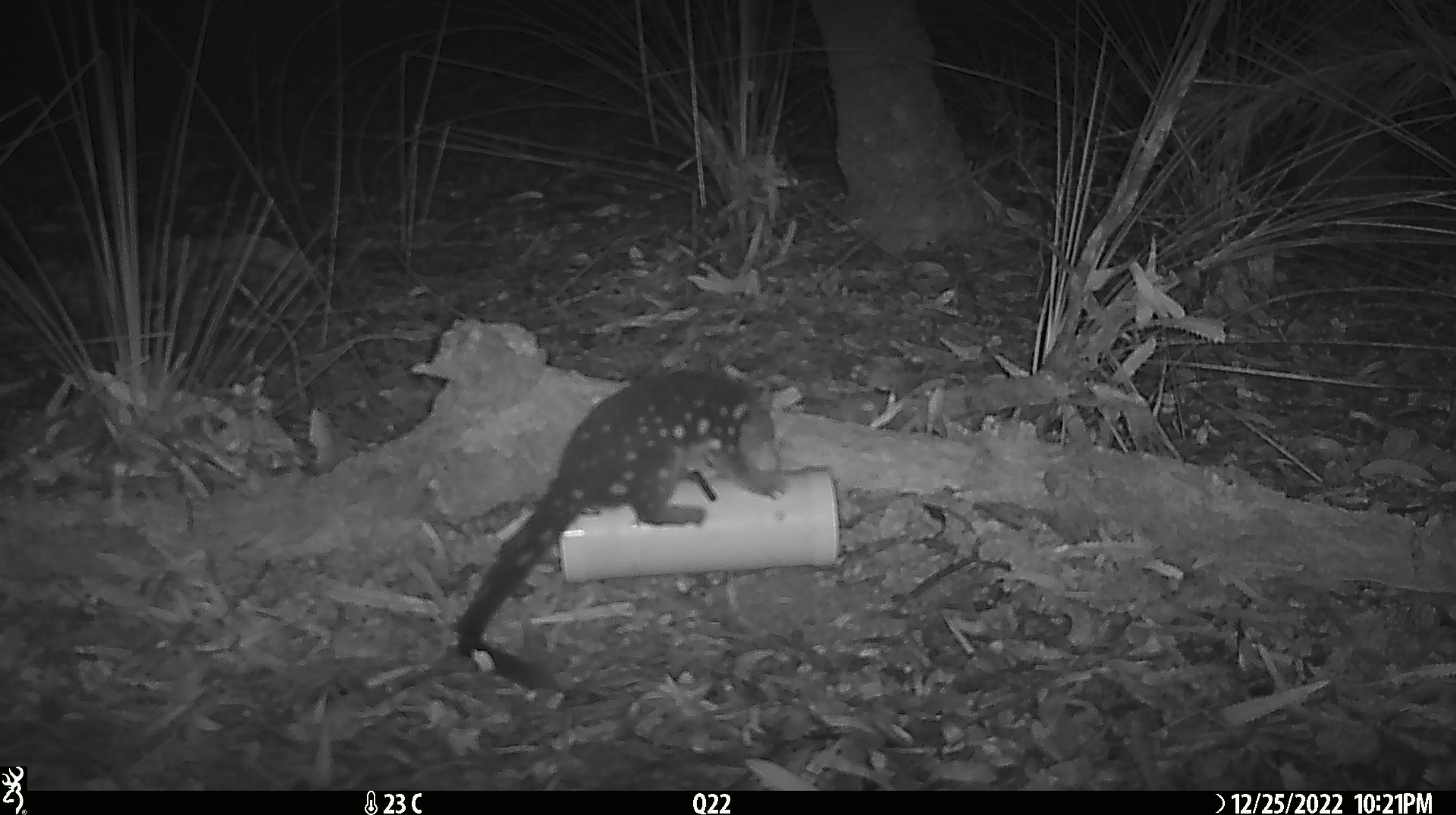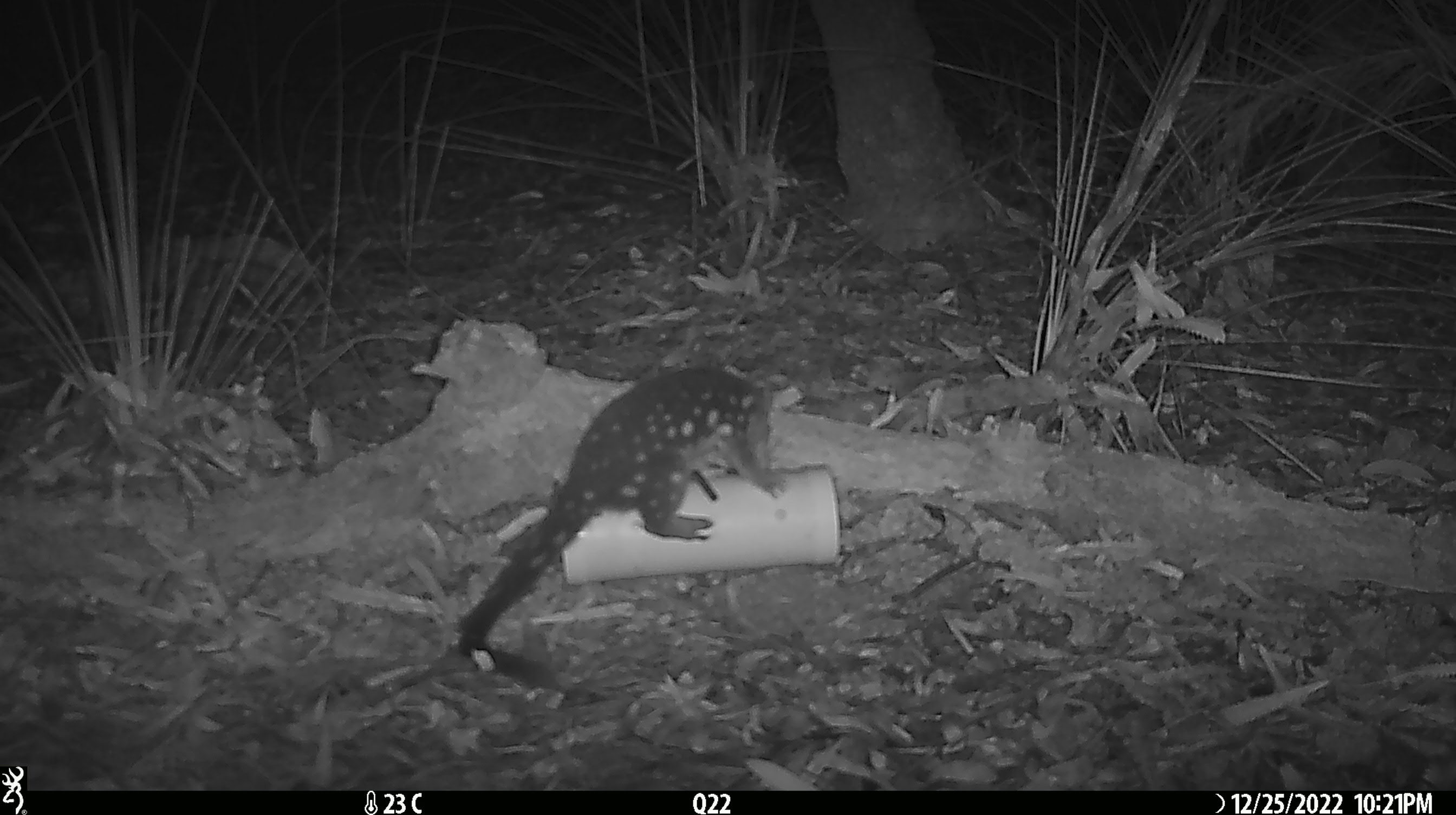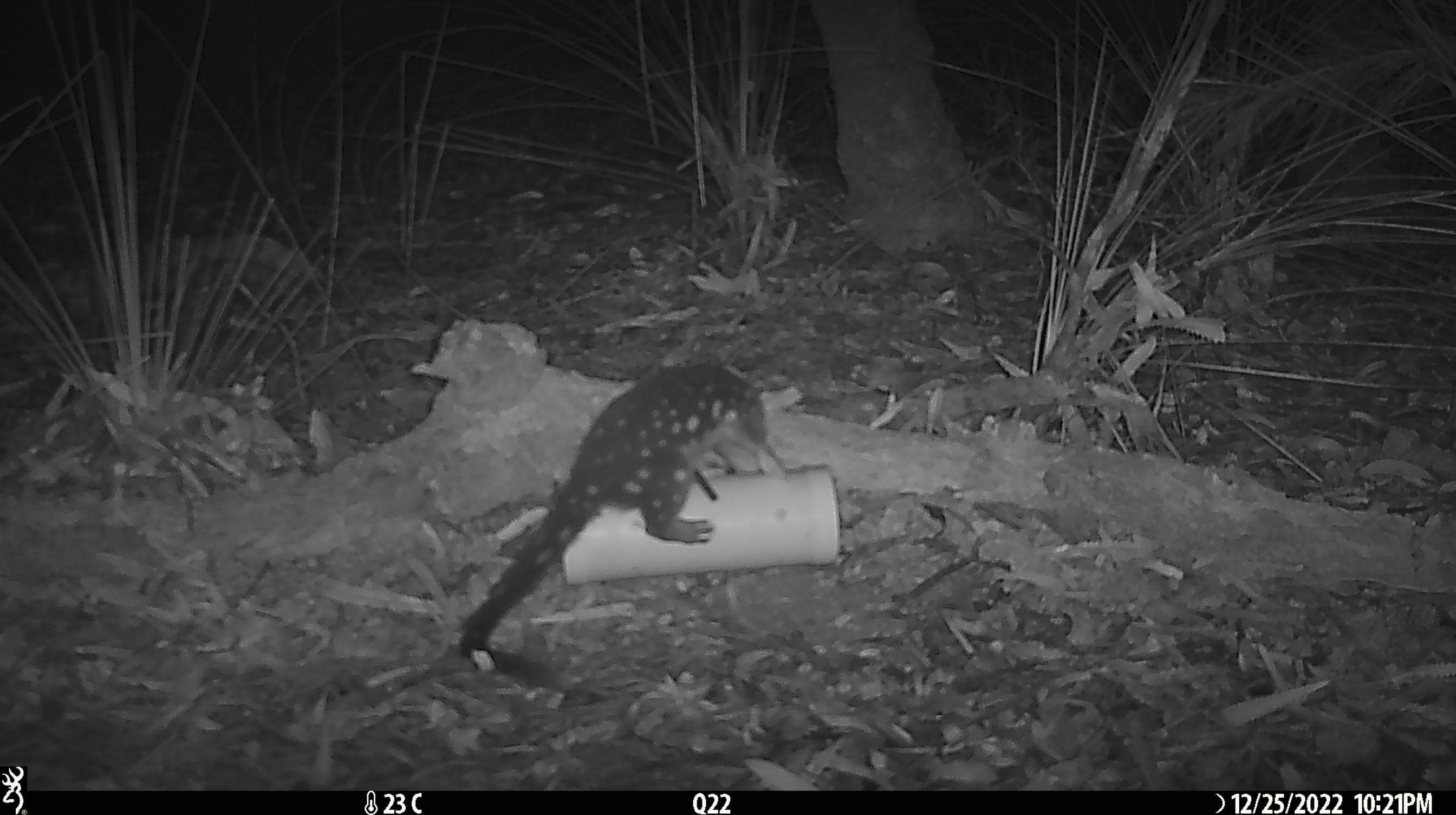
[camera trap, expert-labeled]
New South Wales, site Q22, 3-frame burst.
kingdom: Animalia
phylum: Chordata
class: Mammalia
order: Dasyuromorphia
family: Dasyuridae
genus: Dasyurus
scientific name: Dasyurus maculatus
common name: spotted-tailed quoll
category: quoll